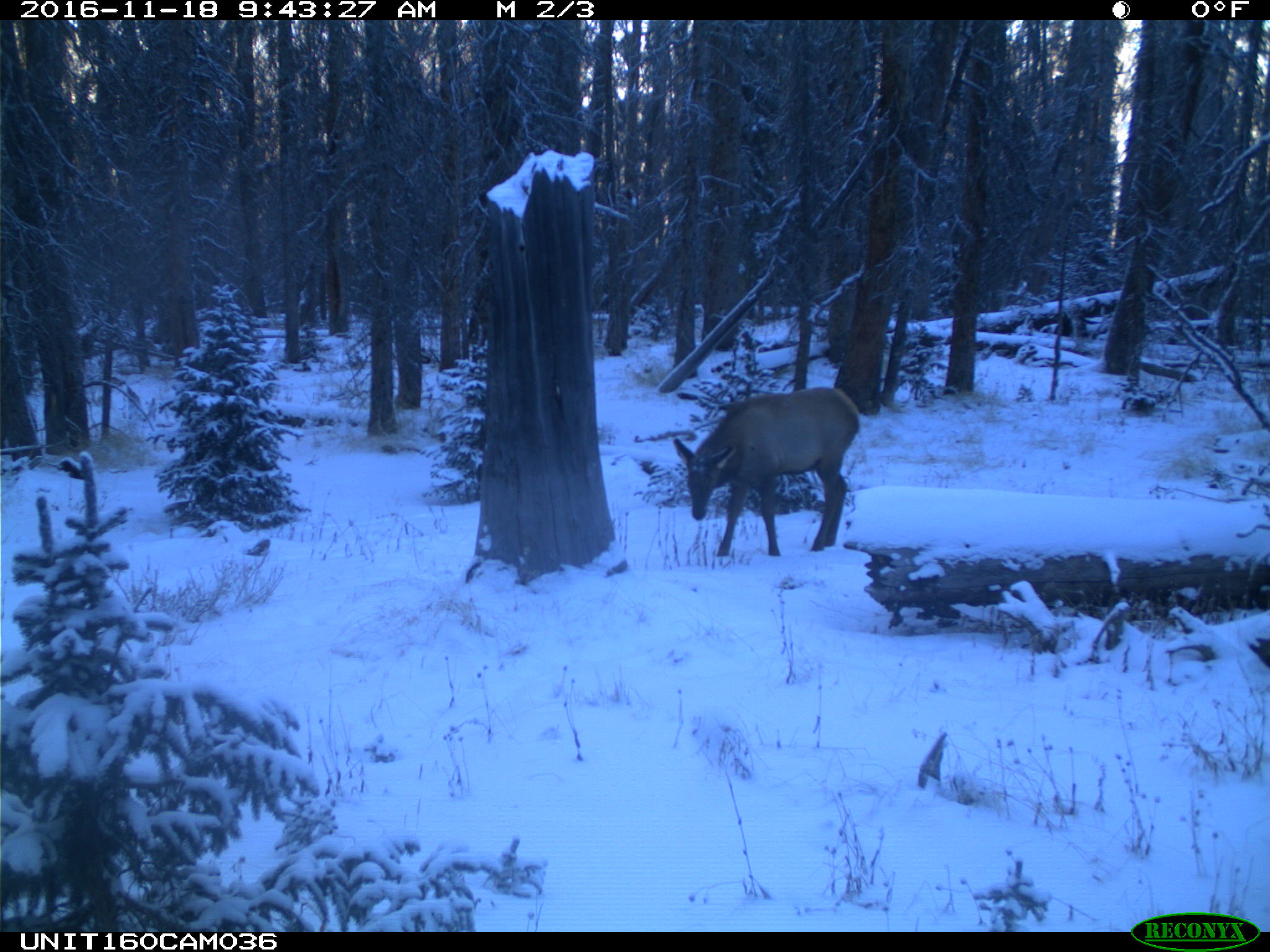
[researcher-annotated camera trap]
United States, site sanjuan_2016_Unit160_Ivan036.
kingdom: Animalia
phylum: Chordata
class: Mammalia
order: Artiodactyla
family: Cervidae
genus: Cervus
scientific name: Cervus elaphus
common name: red deer